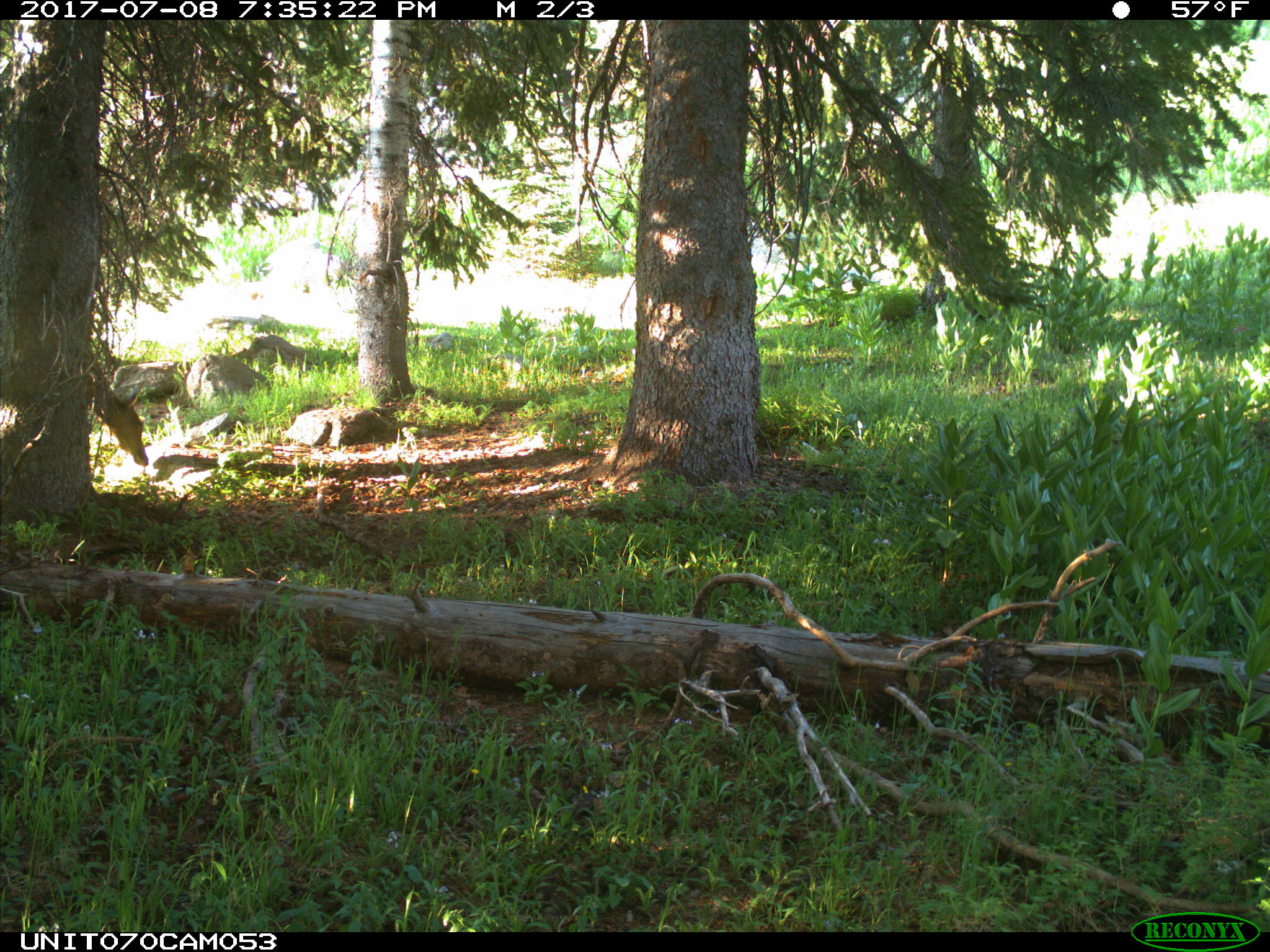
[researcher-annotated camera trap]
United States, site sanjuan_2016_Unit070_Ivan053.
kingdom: Animalia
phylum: Chordata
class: Mammalia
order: Artiodactyla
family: Cervidae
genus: Cervus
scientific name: Cervus elaphus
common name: red deer